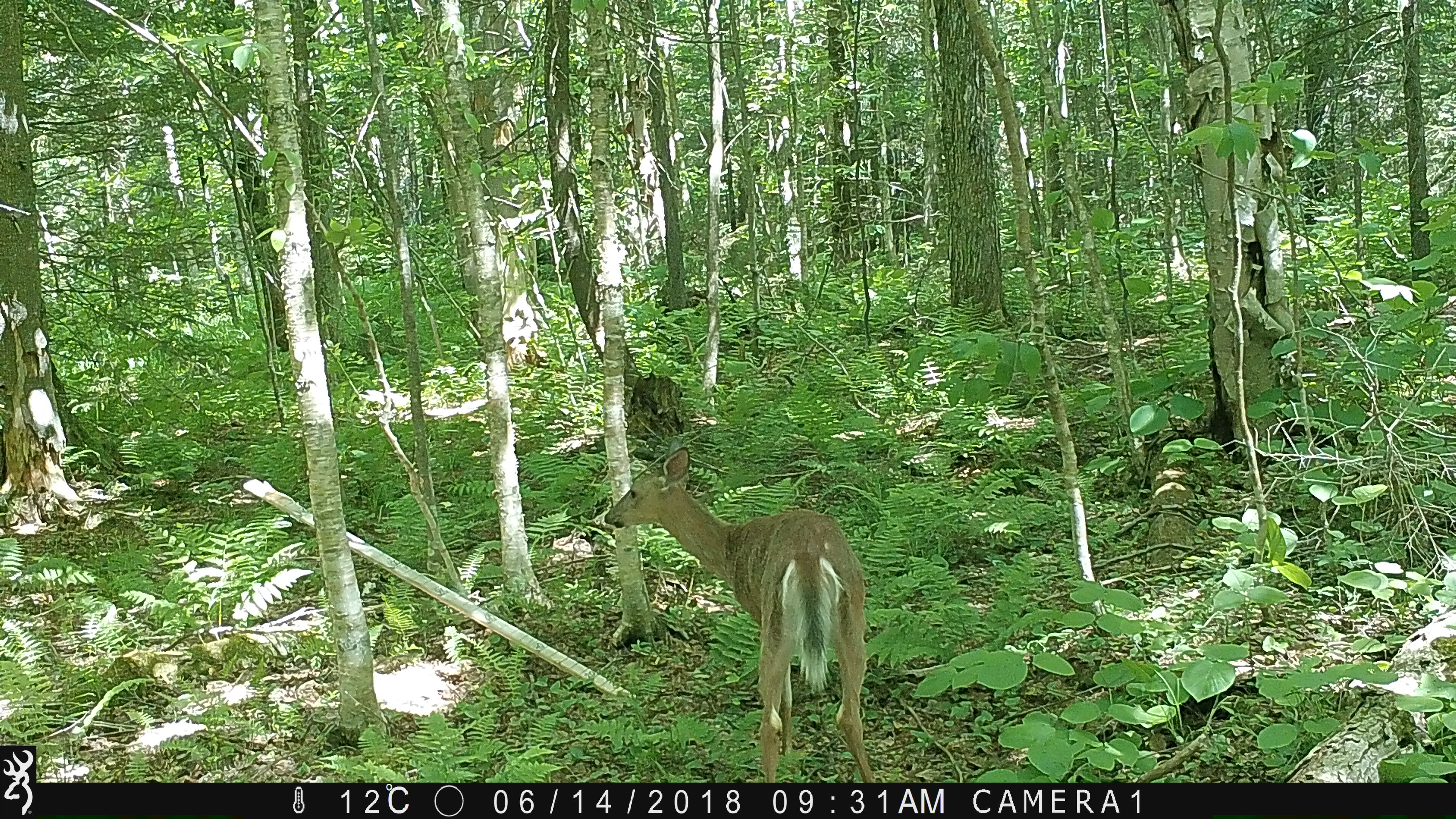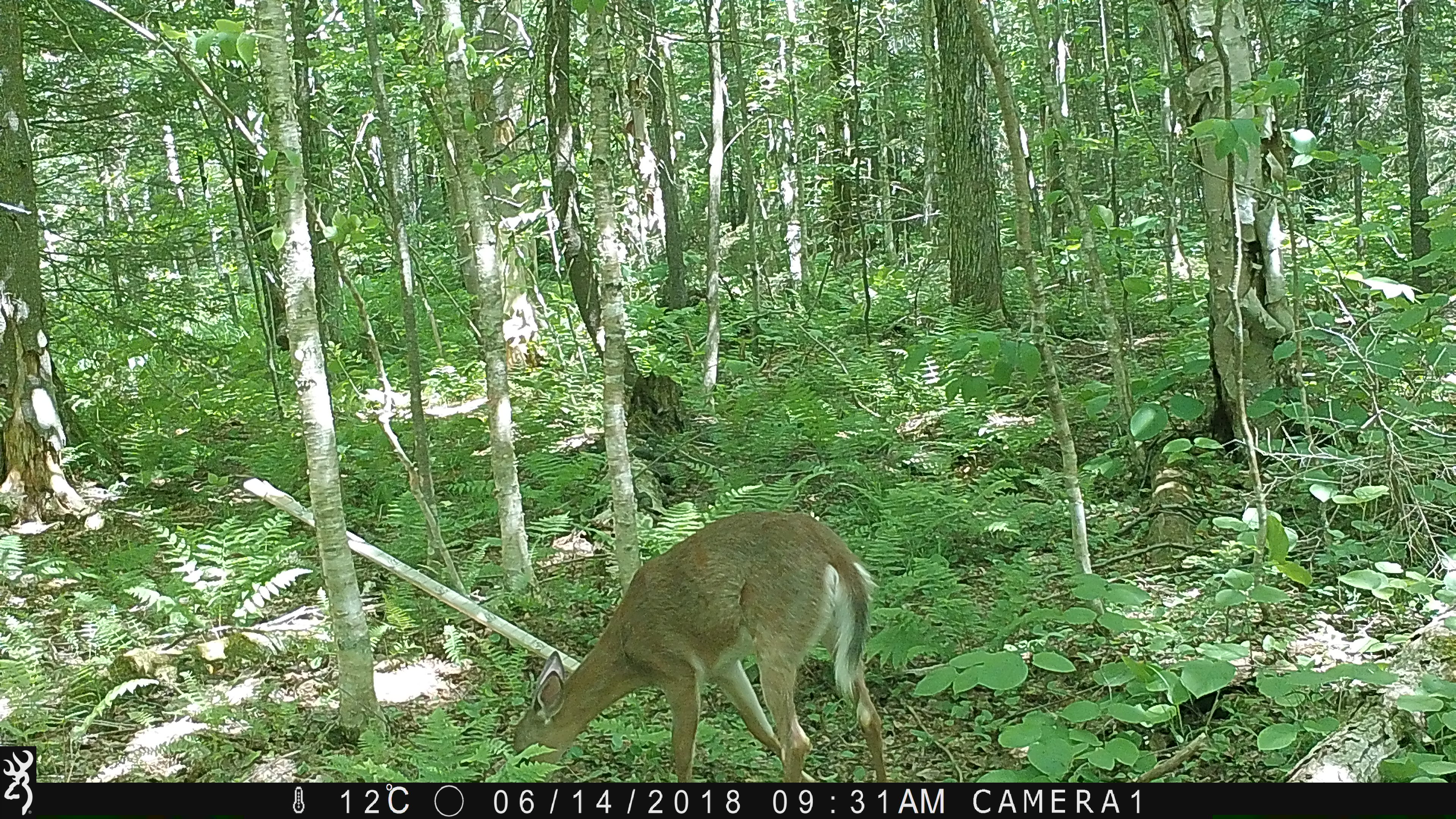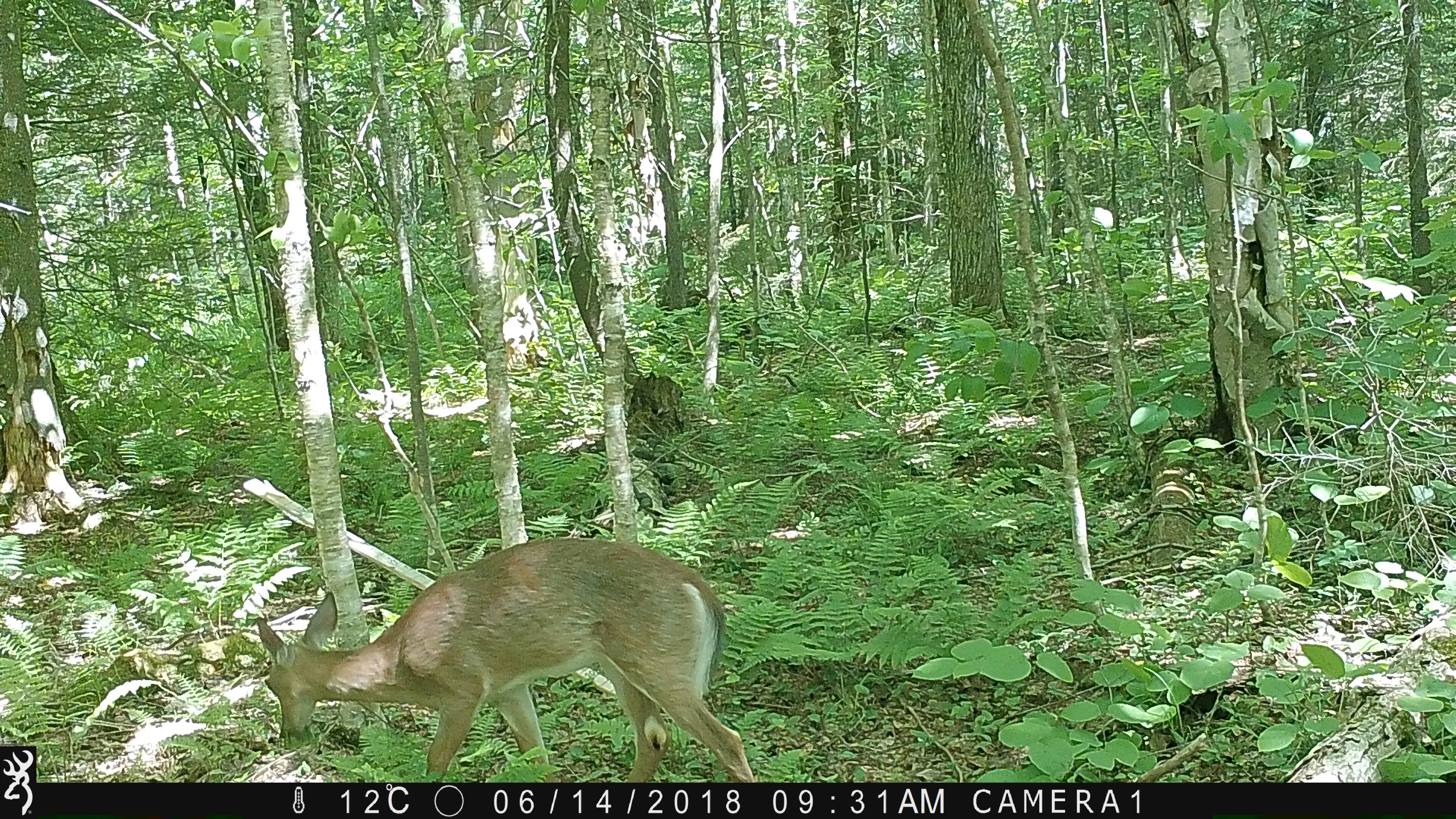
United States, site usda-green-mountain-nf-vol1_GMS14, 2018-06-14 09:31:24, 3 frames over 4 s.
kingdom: Animalia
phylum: Chordata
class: Mammalia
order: Artiodactyla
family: Cervidae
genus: Odocoileus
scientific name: Odocoileus virginianus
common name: white-tailed deer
White-tailed deer (Odocoileus virginianus).